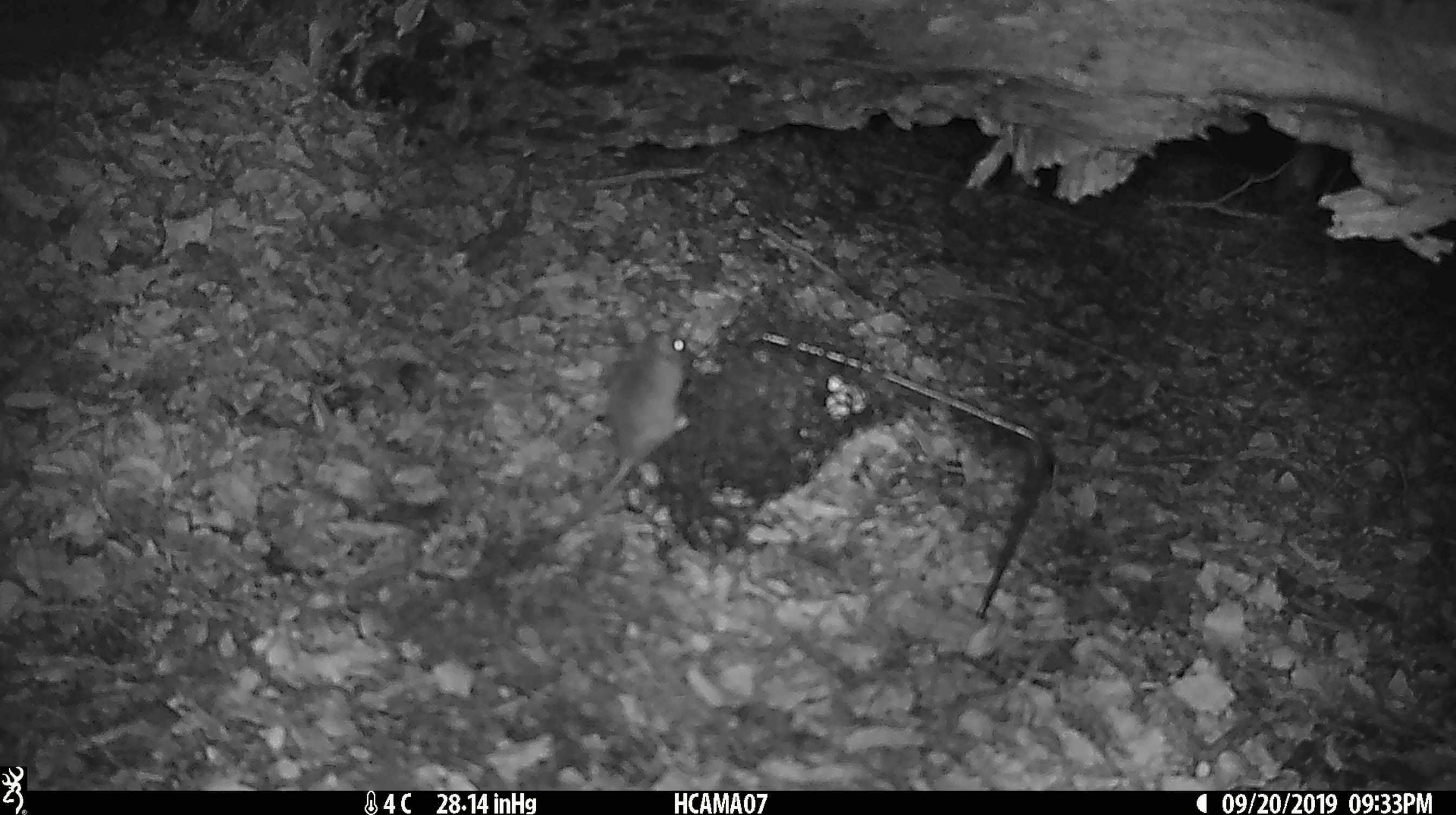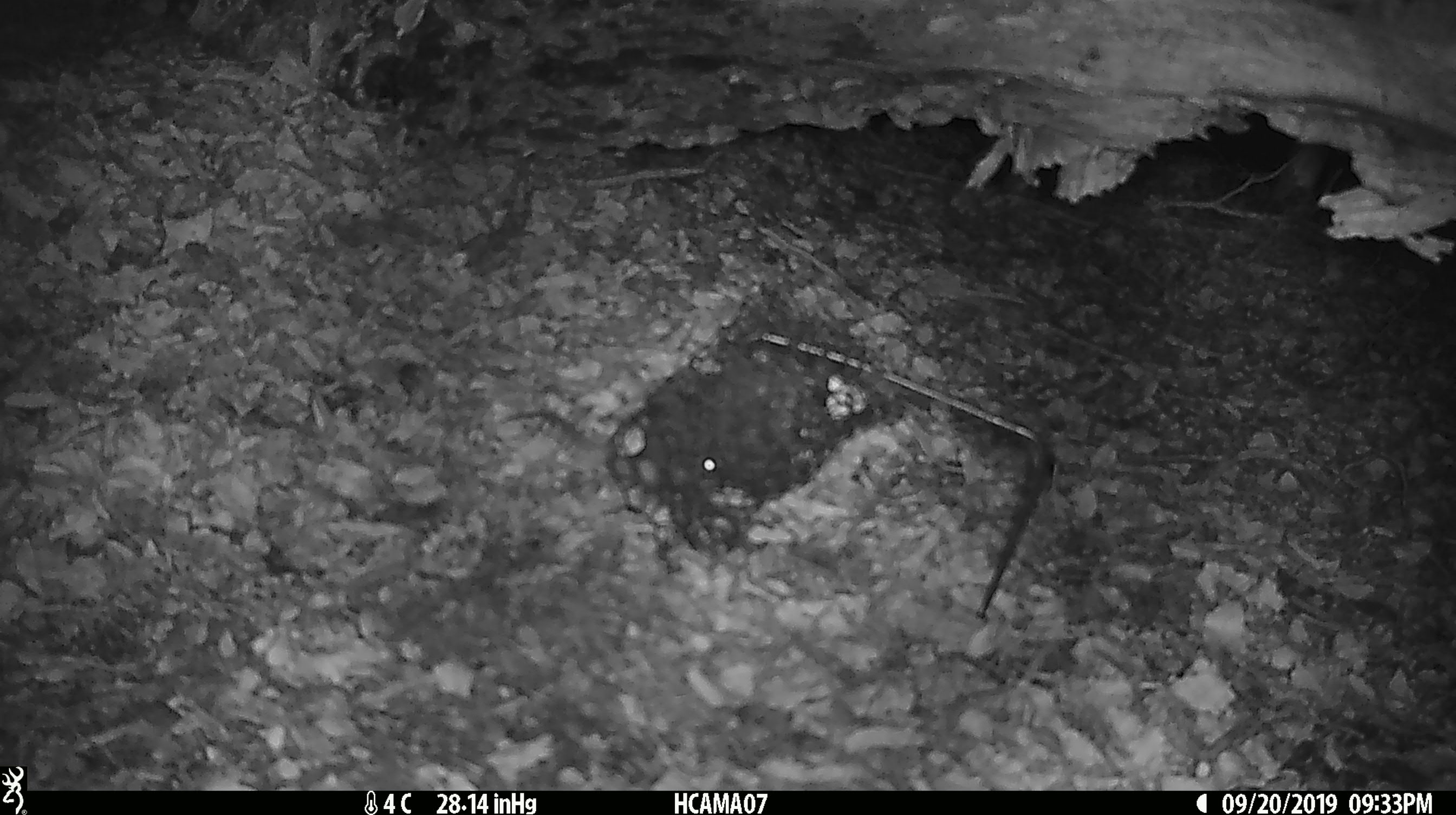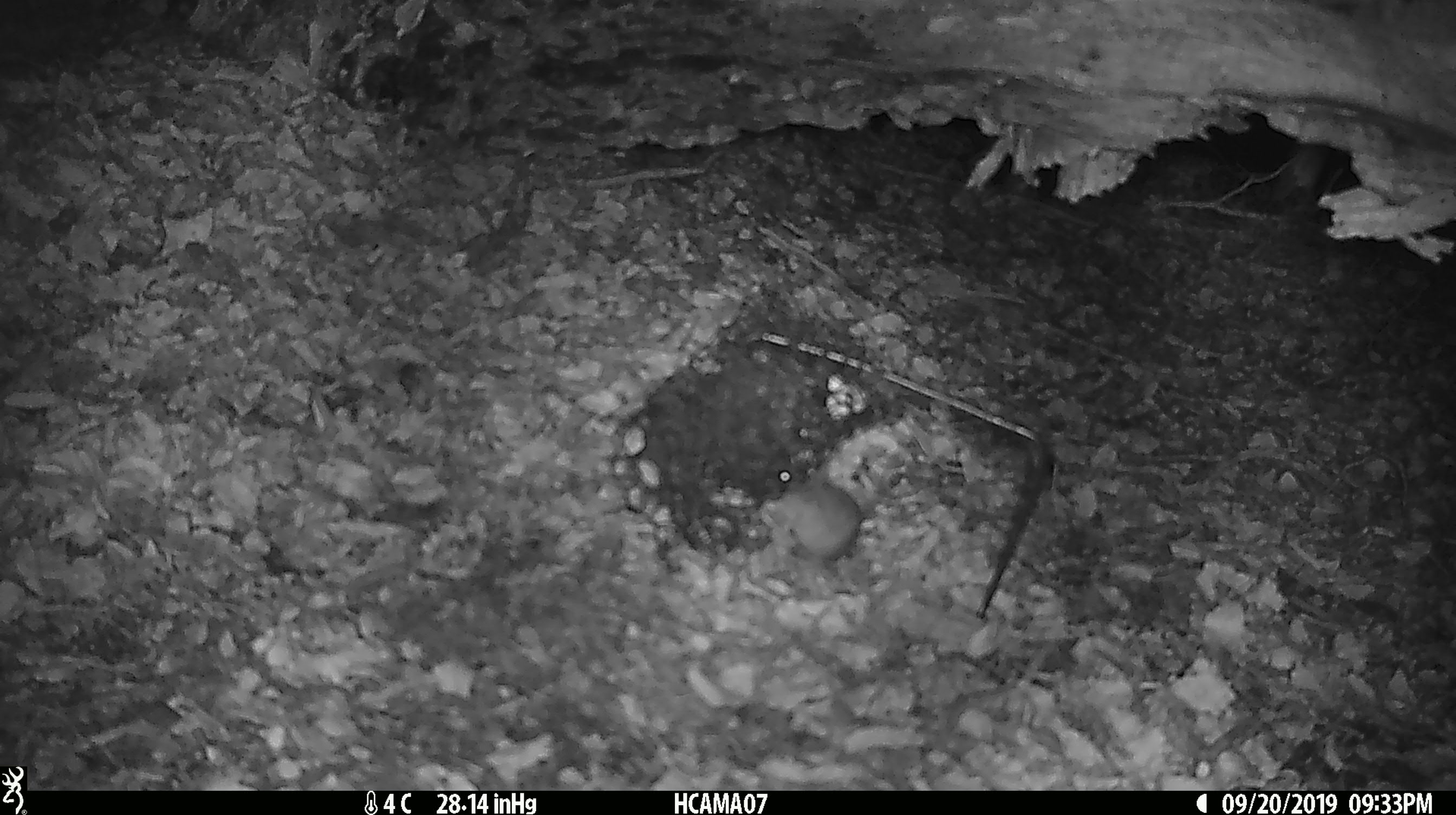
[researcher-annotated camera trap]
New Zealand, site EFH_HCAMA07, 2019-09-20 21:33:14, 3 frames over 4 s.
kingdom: Animalia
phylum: Chordata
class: Mammalia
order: Rodentia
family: Muridae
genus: Mus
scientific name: Mus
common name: mouse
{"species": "mouse (Mus)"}